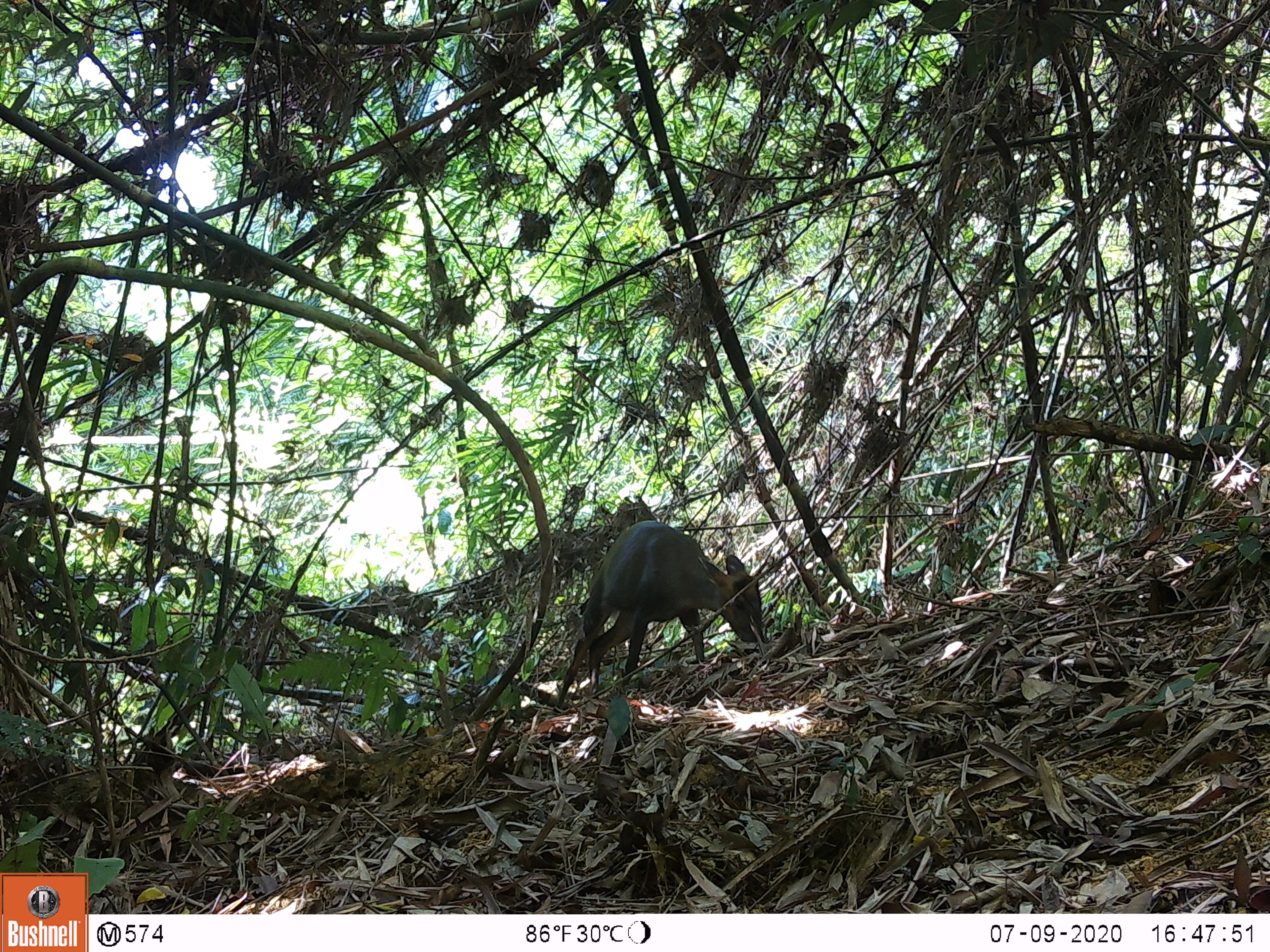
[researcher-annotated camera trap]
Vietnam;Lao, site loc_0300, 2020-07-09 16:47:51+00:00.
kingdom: Animalia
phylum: Chordata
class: Mammalia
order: Artiodactyla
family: Cervidae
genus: Muntiacus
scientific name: Muntiacus rooseveltorum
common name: roosevelt's muntjac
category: roosevelts muntjac group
Roosevelts muntjac group (roosevelt's muntjac) (Muntiacus rooseveltorum). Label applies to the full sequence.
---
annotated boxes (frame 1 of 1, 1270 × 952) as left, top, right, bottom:
roosevelts muntjac group: 560, 519, 763, 704